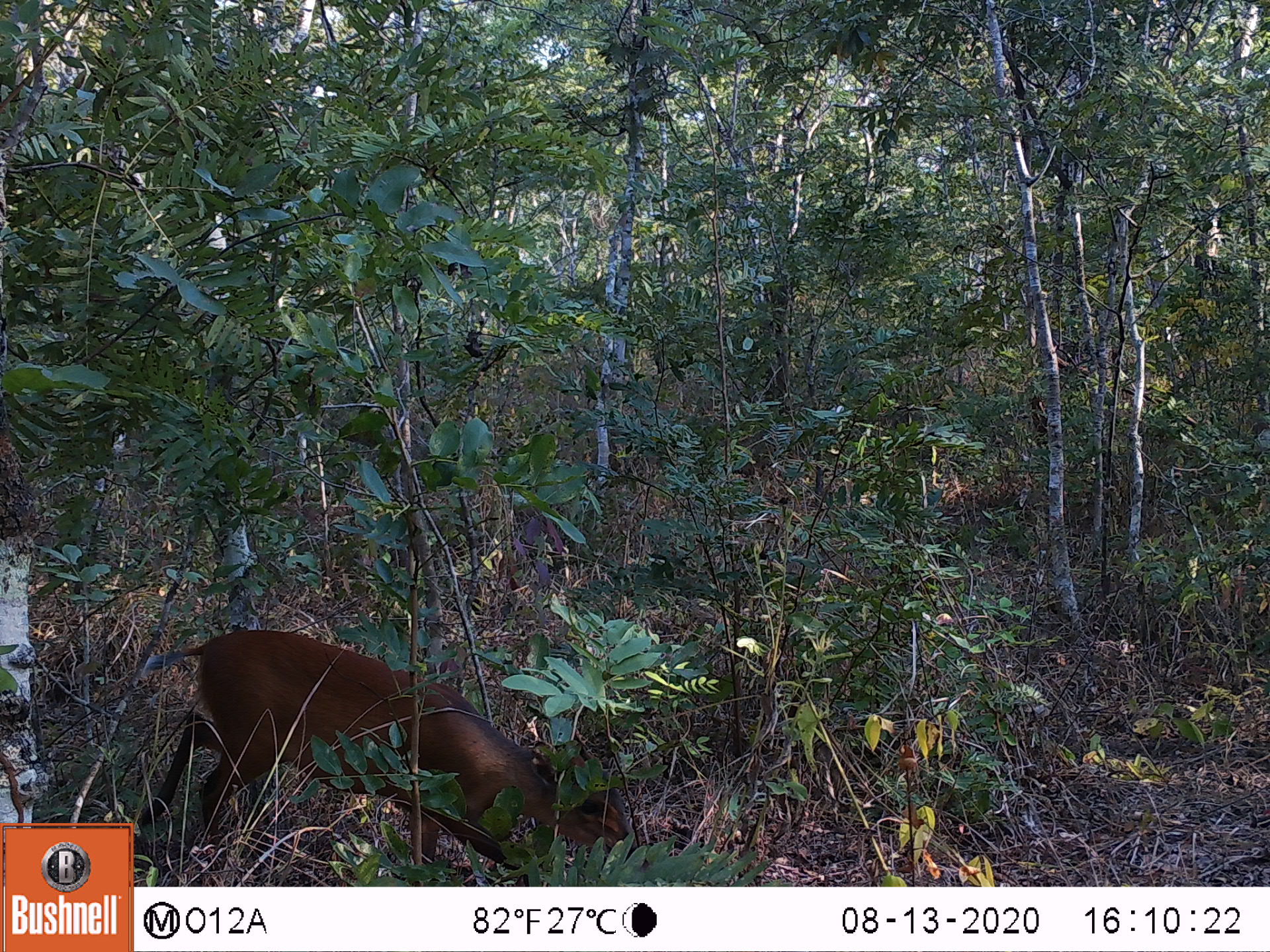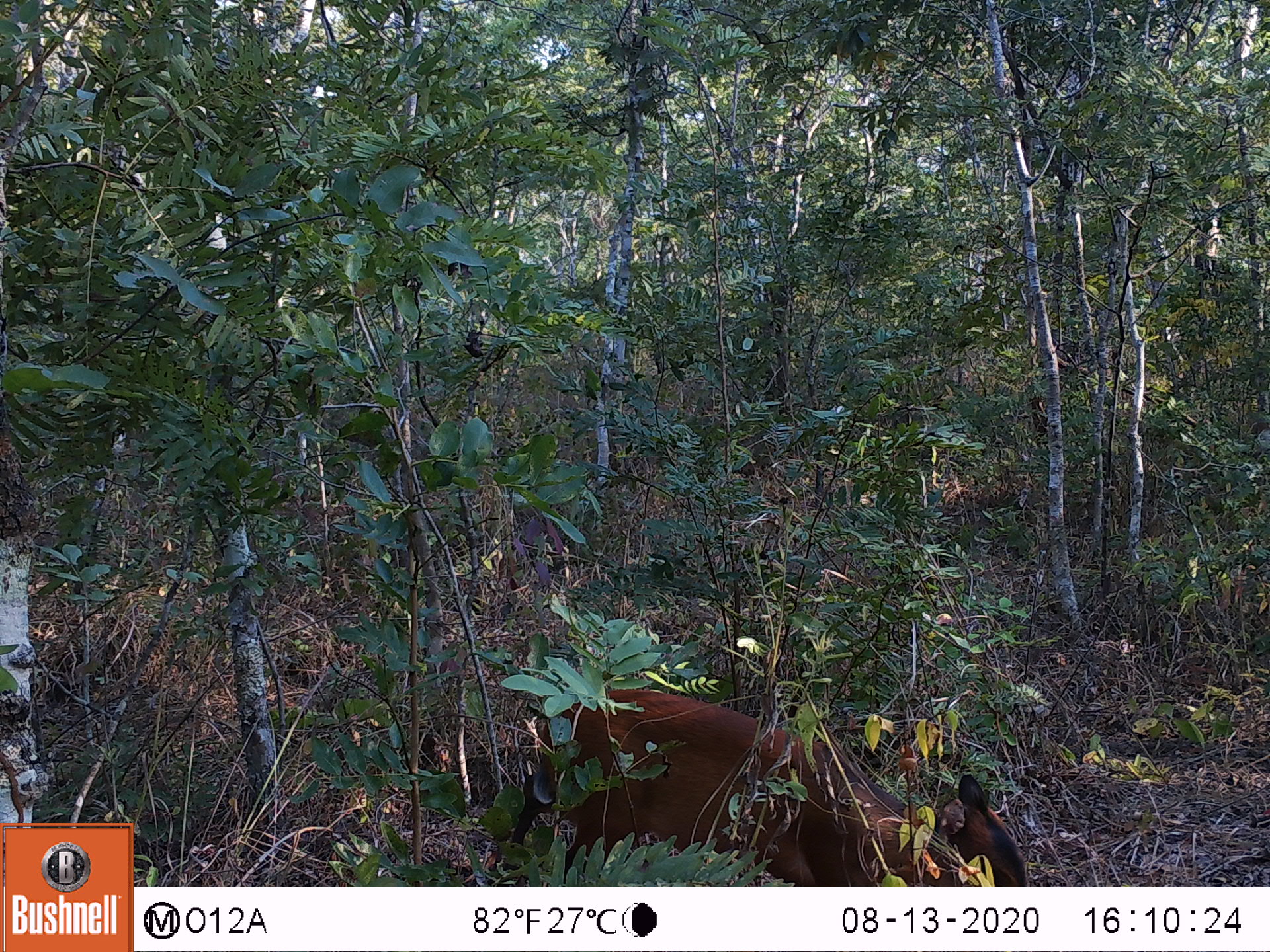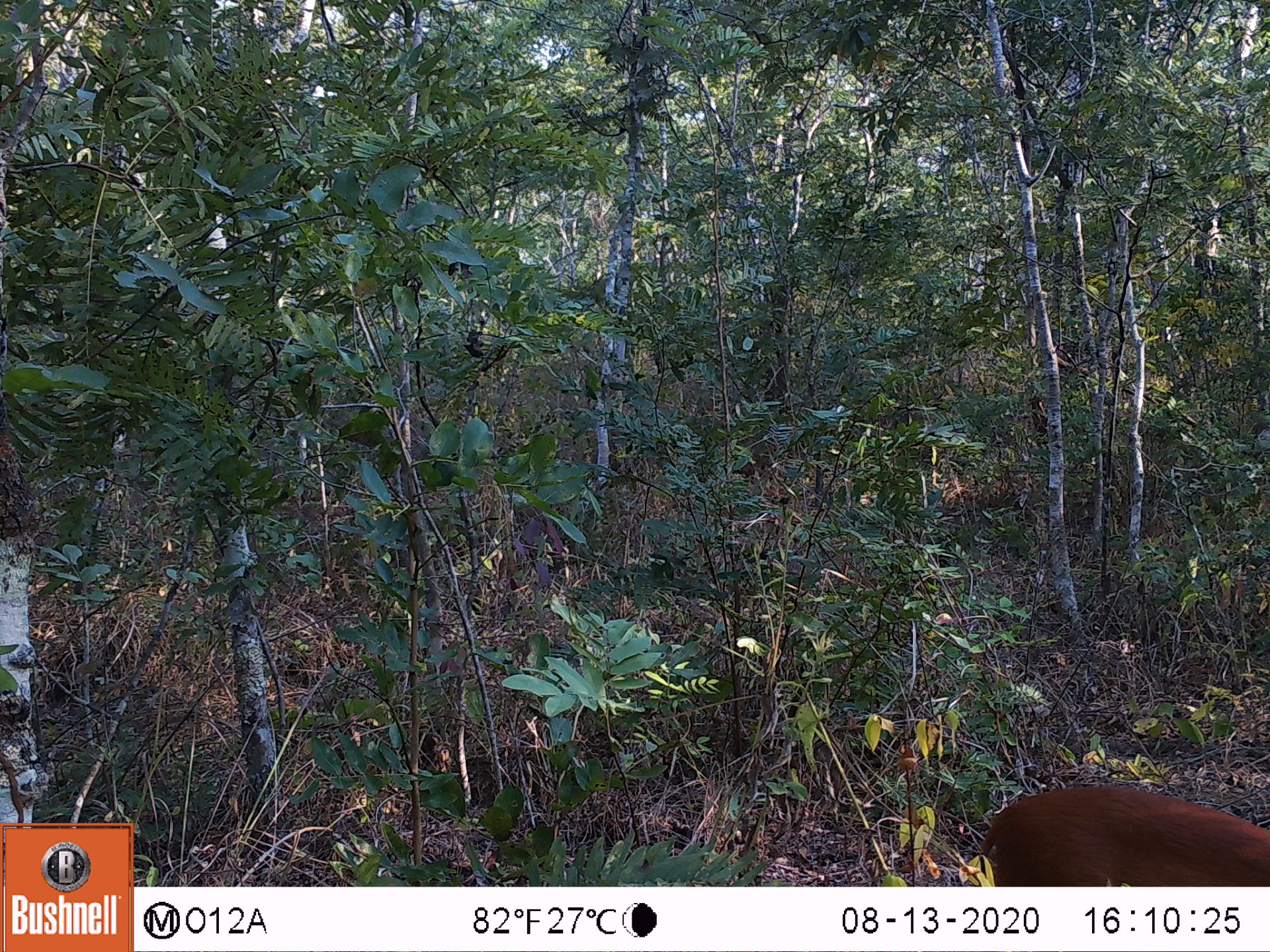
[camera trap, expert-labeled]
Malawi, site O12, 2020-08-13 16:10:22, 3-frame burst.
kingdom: Animalia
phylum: Chordata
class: Mammalia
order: Artiodactyla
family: Bovidae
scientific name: Antilopinae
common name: small antelope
Small antelope (Antilopinae), count 1.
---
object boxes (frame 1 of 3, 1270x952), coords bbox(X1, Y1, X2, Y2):
small antelope: bbox(134, 618, 652, 885)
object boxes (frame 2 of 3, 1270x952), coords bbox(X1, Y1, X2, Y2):
small antelope: bbox(470, 670, 1034, 885)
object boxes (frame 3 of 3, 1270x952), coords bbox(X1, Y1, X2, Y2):
small antelope: bbox(952, 765, 1267, 885)